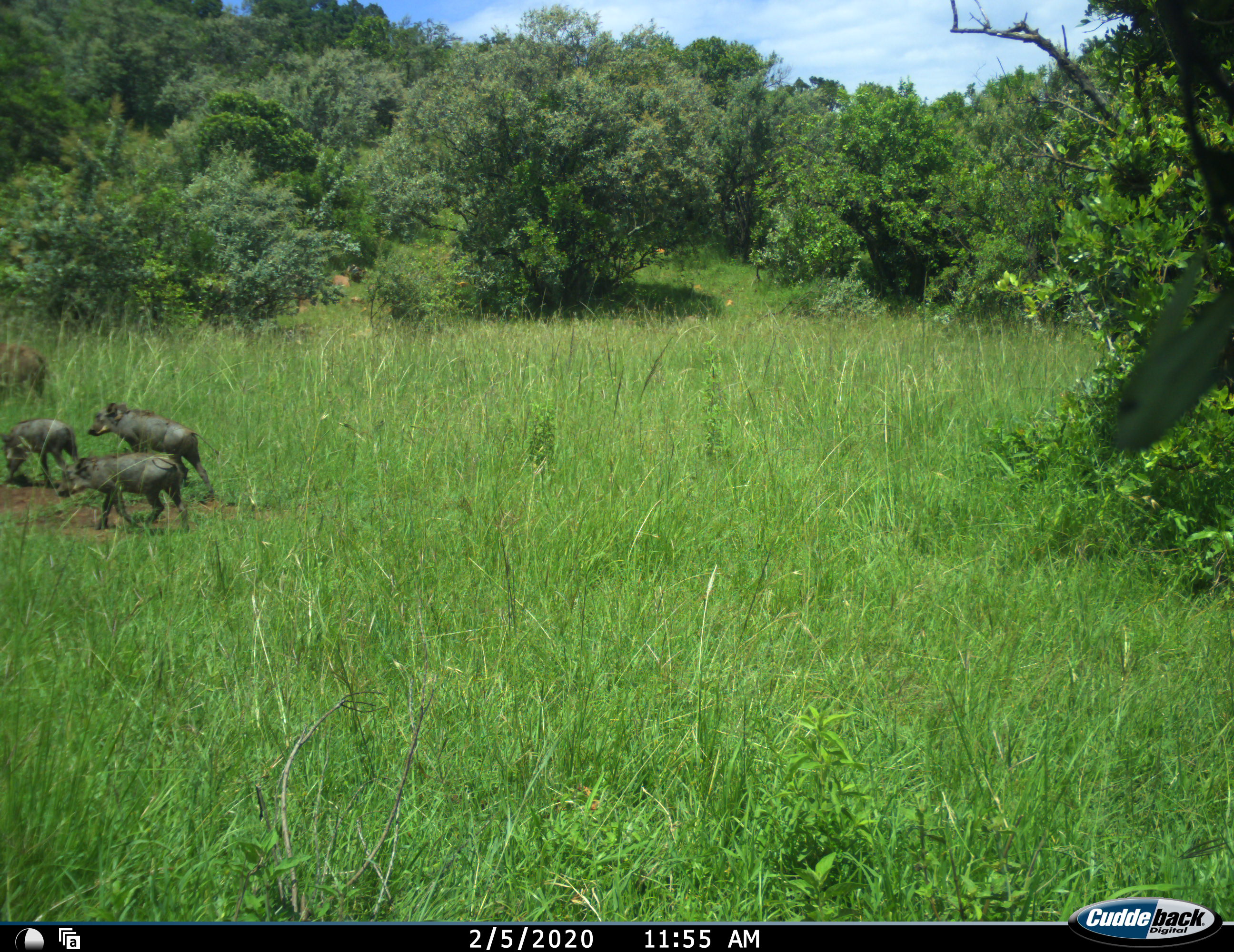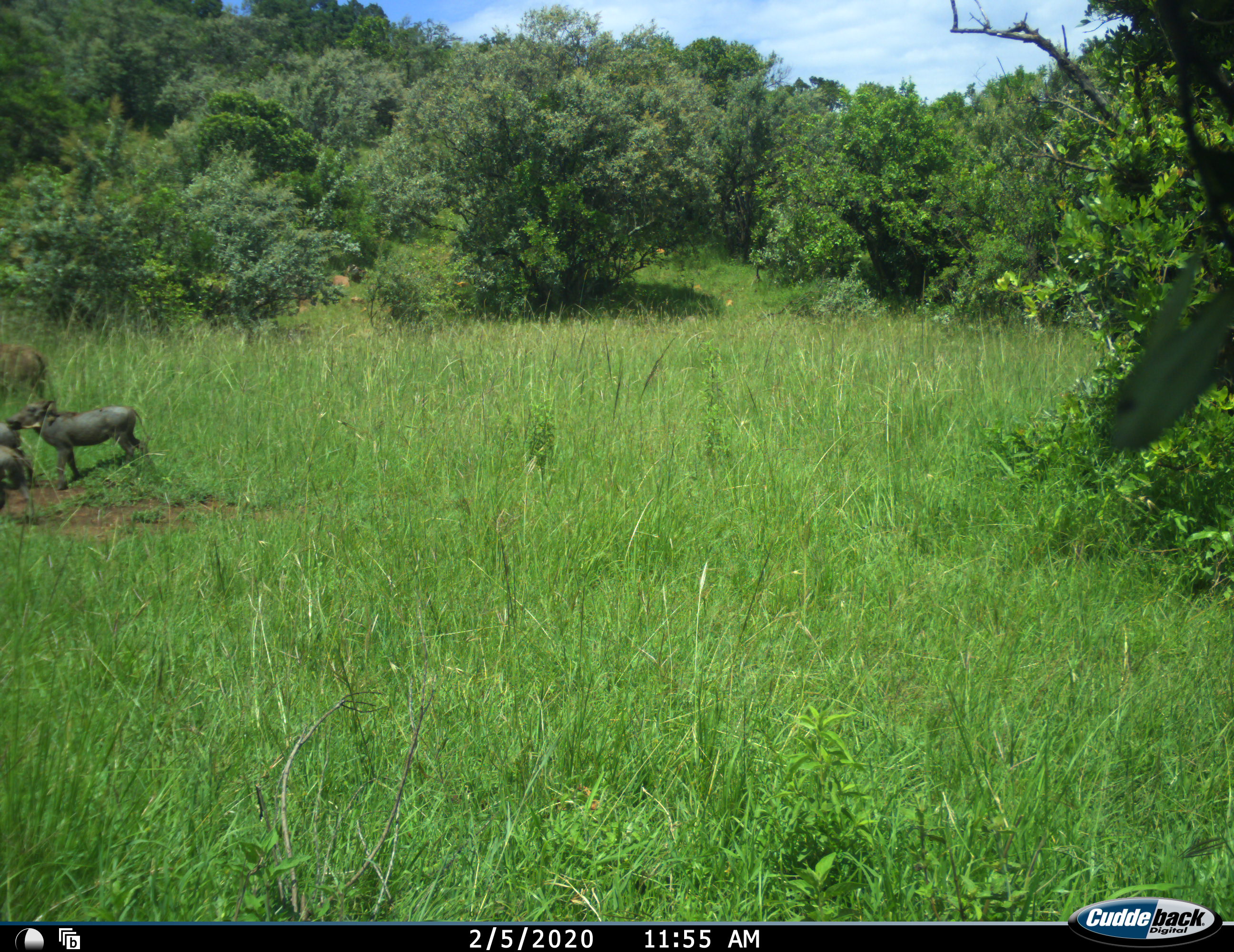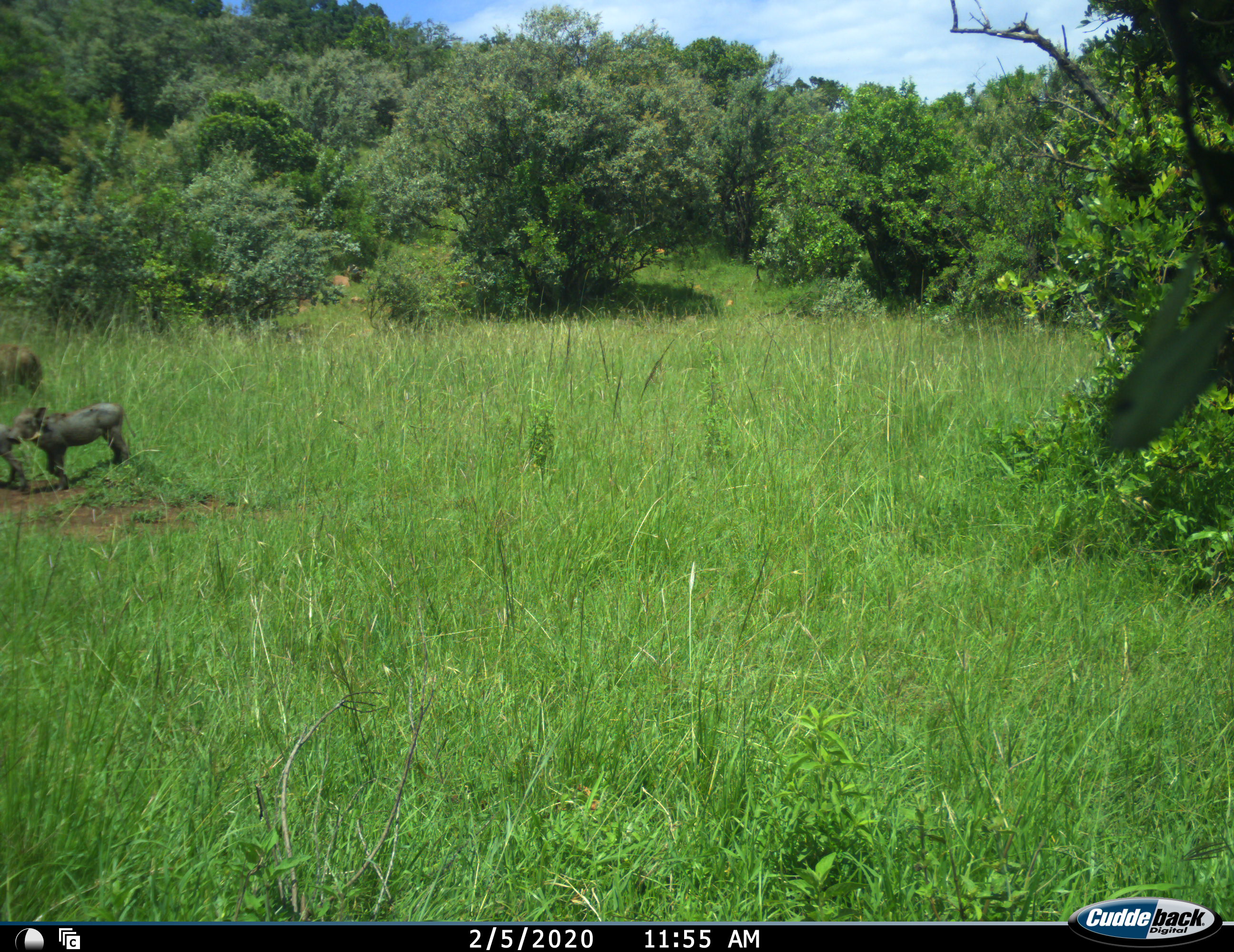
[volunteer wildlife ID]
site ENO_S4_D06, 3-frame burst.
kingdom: Animalia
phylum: Chordata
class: Mammalia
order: Artiodactyla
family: Suidae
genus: Phacochoerus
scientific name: Phacochoerus africanus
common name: warthog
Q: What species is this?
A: Warthog (Phacochoerus africanus).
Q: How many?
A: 4.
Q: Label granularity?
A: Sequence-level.